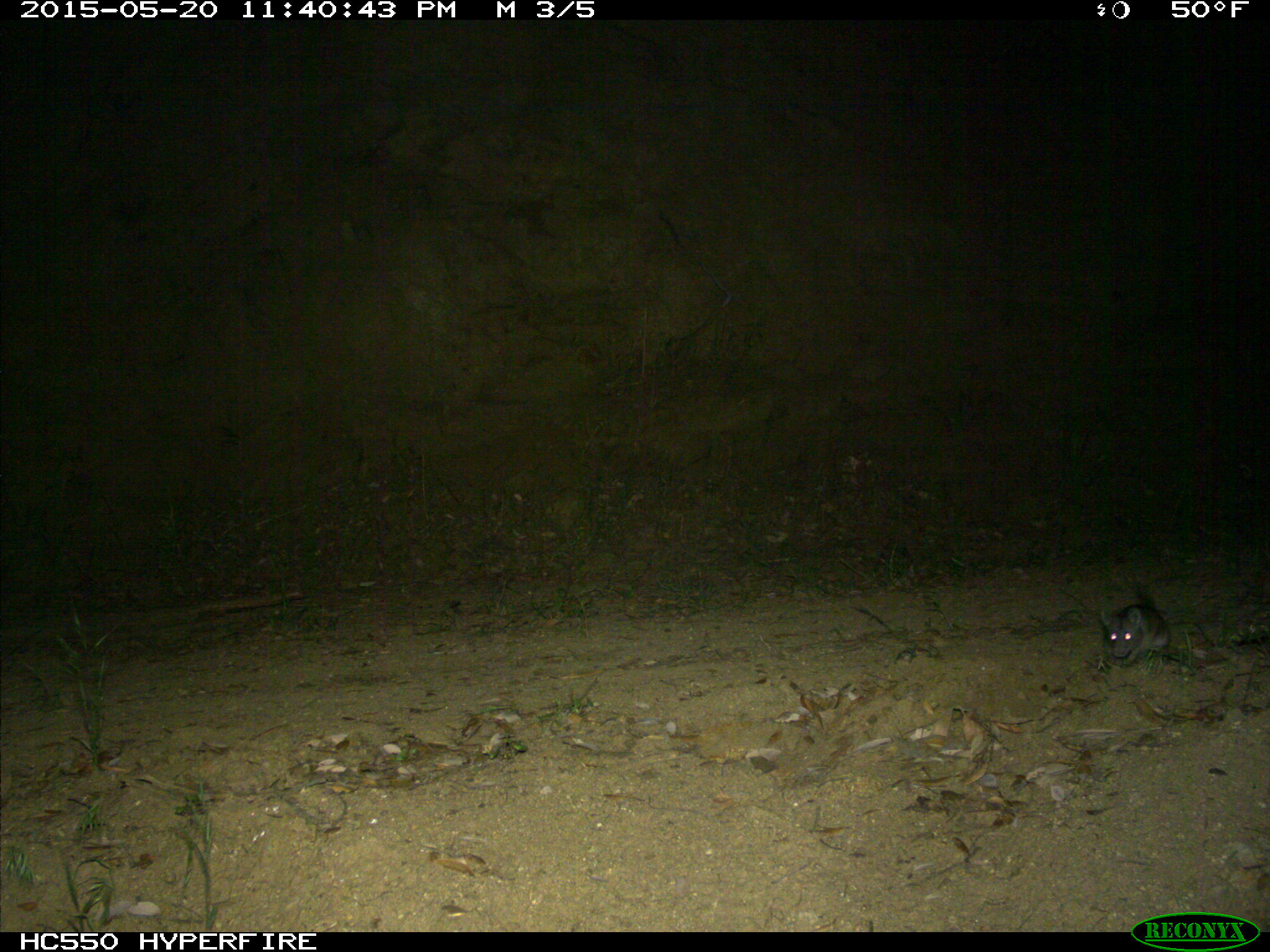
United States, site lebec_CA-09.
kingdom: Animalia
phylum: Chordata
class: Mammalia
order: Rodentia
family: Cricetidae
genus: Neotoma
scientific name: Neotoma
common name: pack rat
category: unidentified pack rat